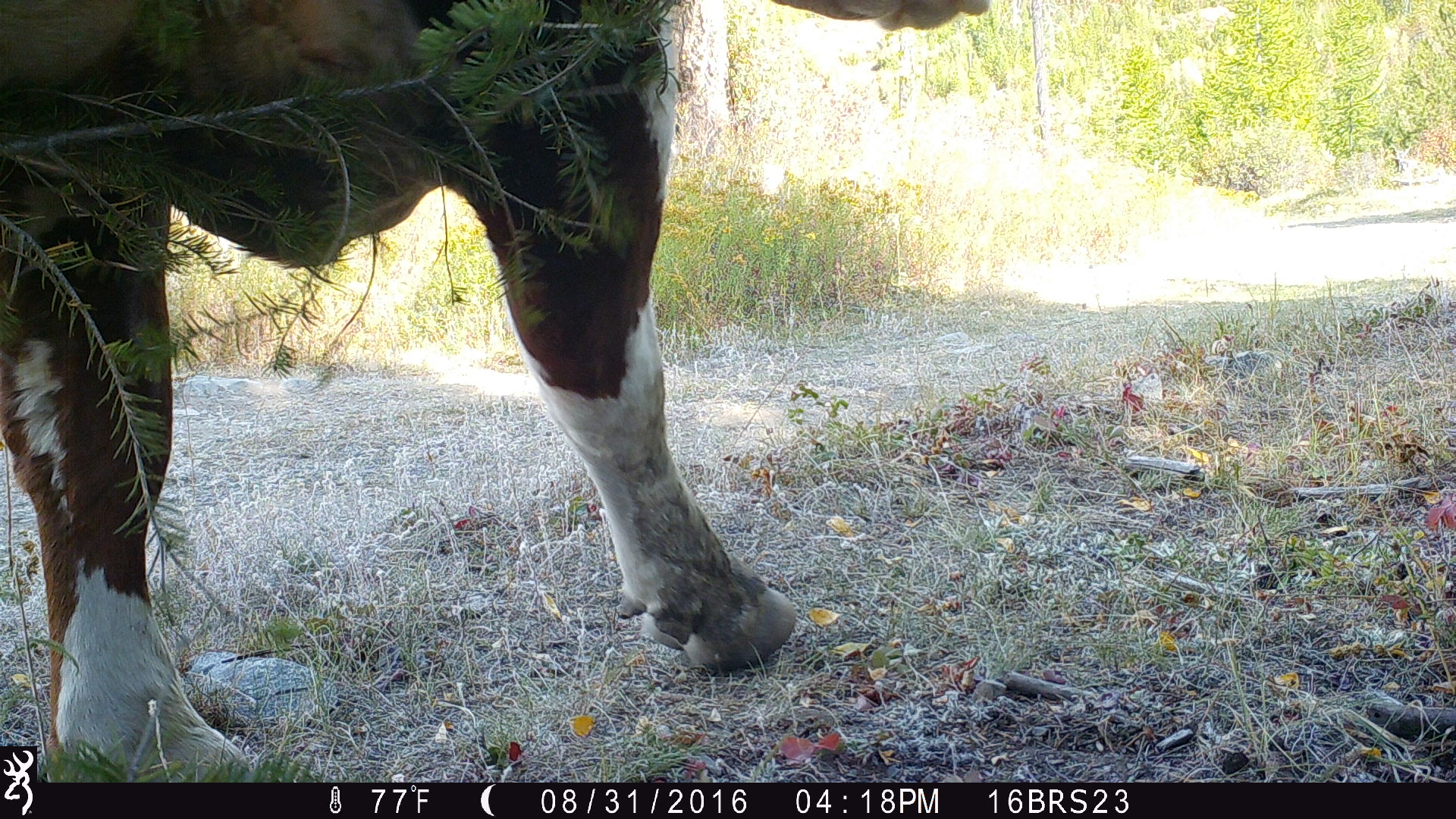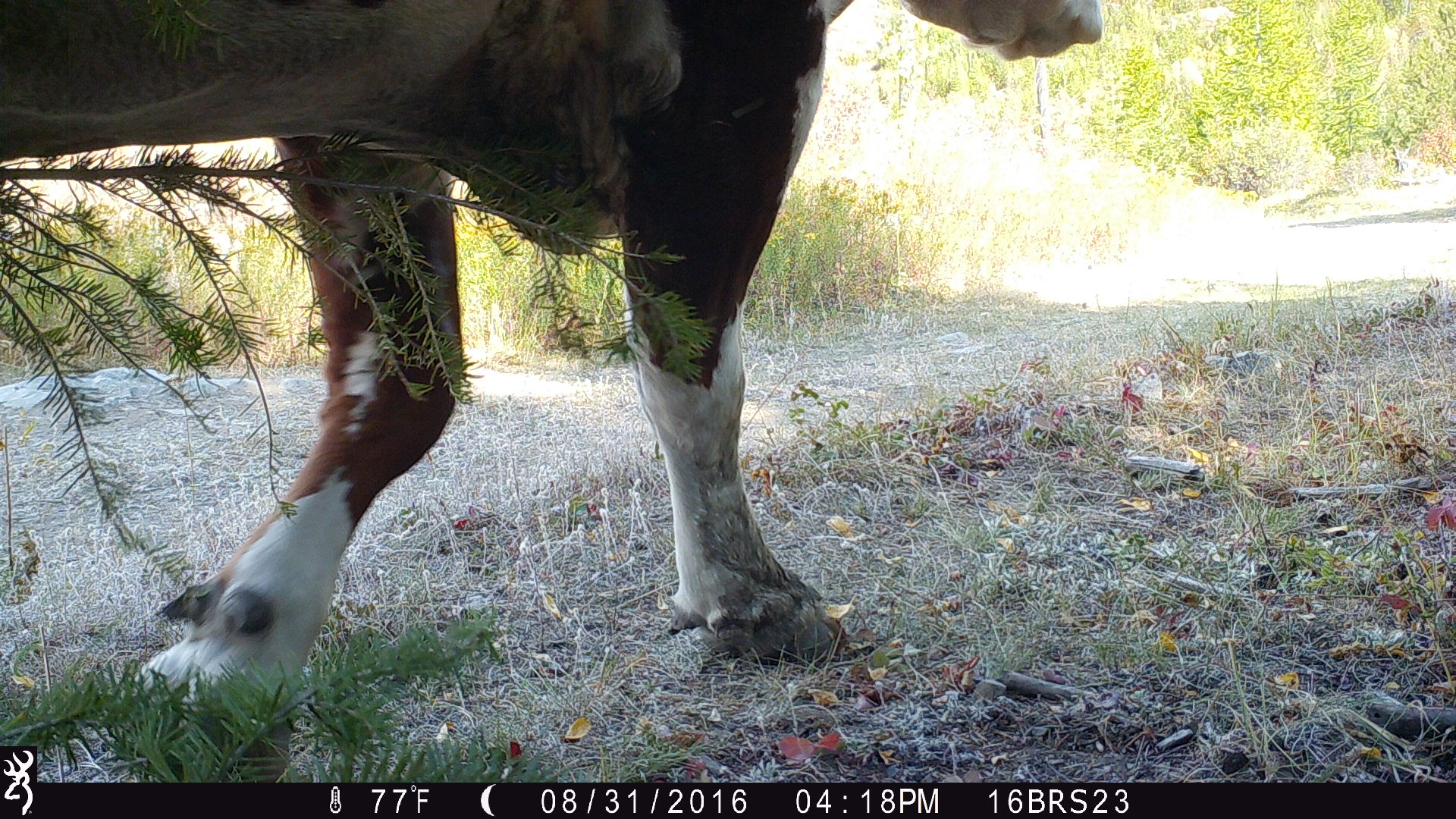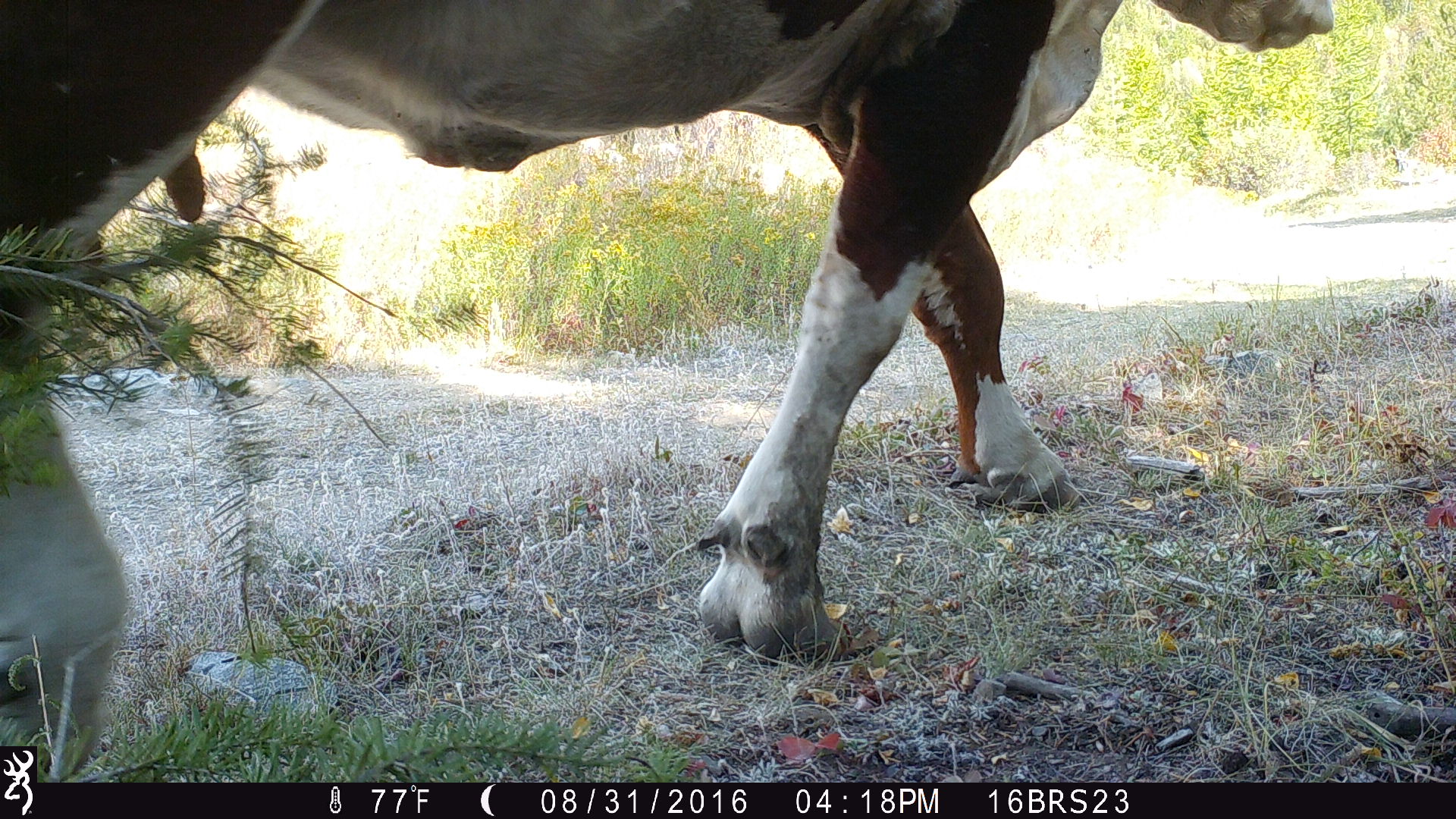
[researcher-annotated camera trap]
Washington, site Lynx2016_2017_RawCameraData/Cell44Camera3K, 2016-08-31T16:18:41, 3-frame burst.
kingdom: Animalia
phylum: Chordata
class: Mammalia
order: Artiodactyla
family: Bovidae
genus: Bos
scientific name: Bos taurus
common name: domestic cattle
Domestic cattle (Bos taurus). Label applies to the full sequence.